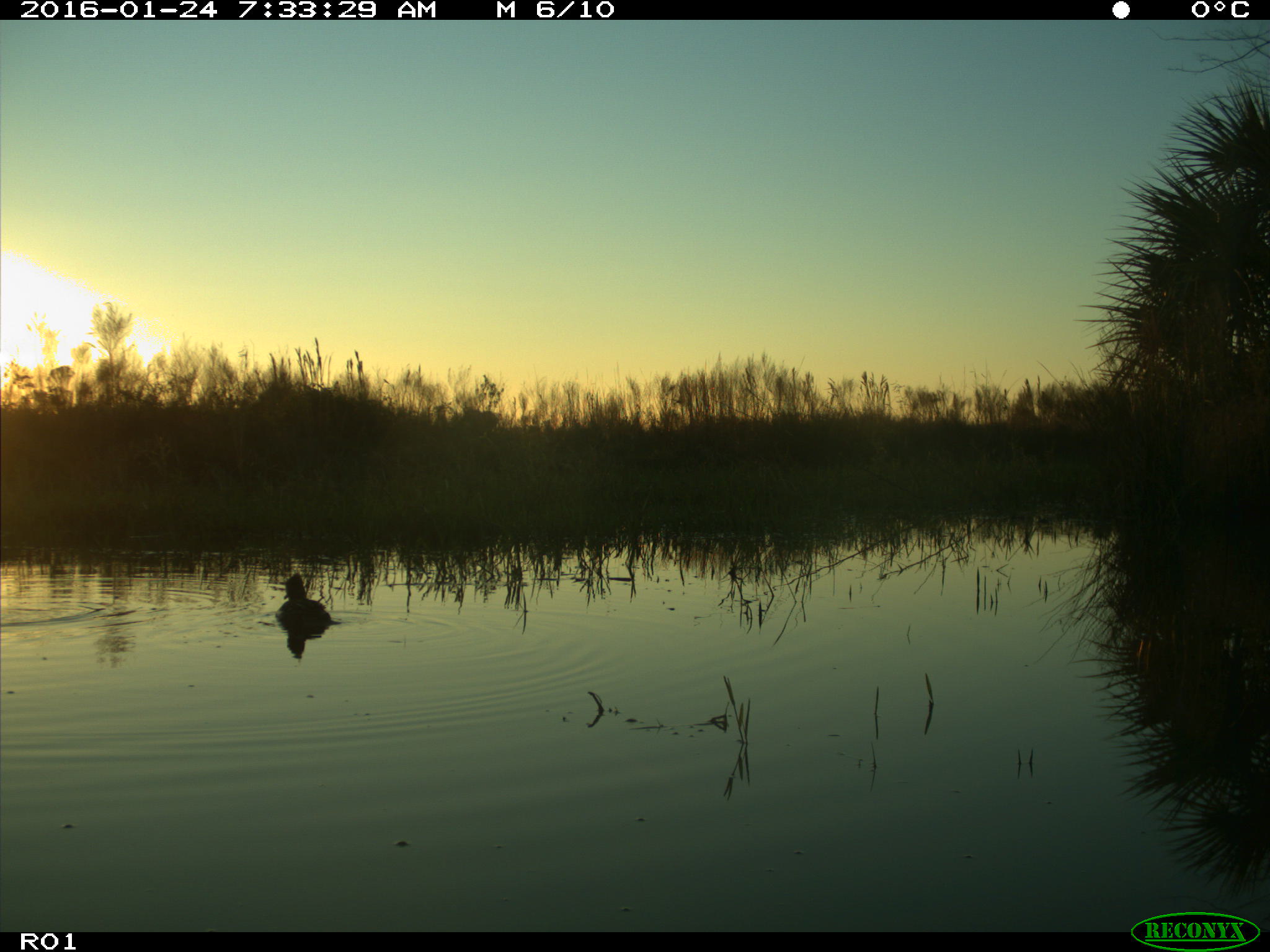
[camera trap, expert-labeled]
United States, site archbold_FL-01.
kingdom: Animalia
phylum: Chordata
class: Aves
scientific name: Aves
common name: birds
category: unidentified bird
Unidentified bird (birds) (Aves).